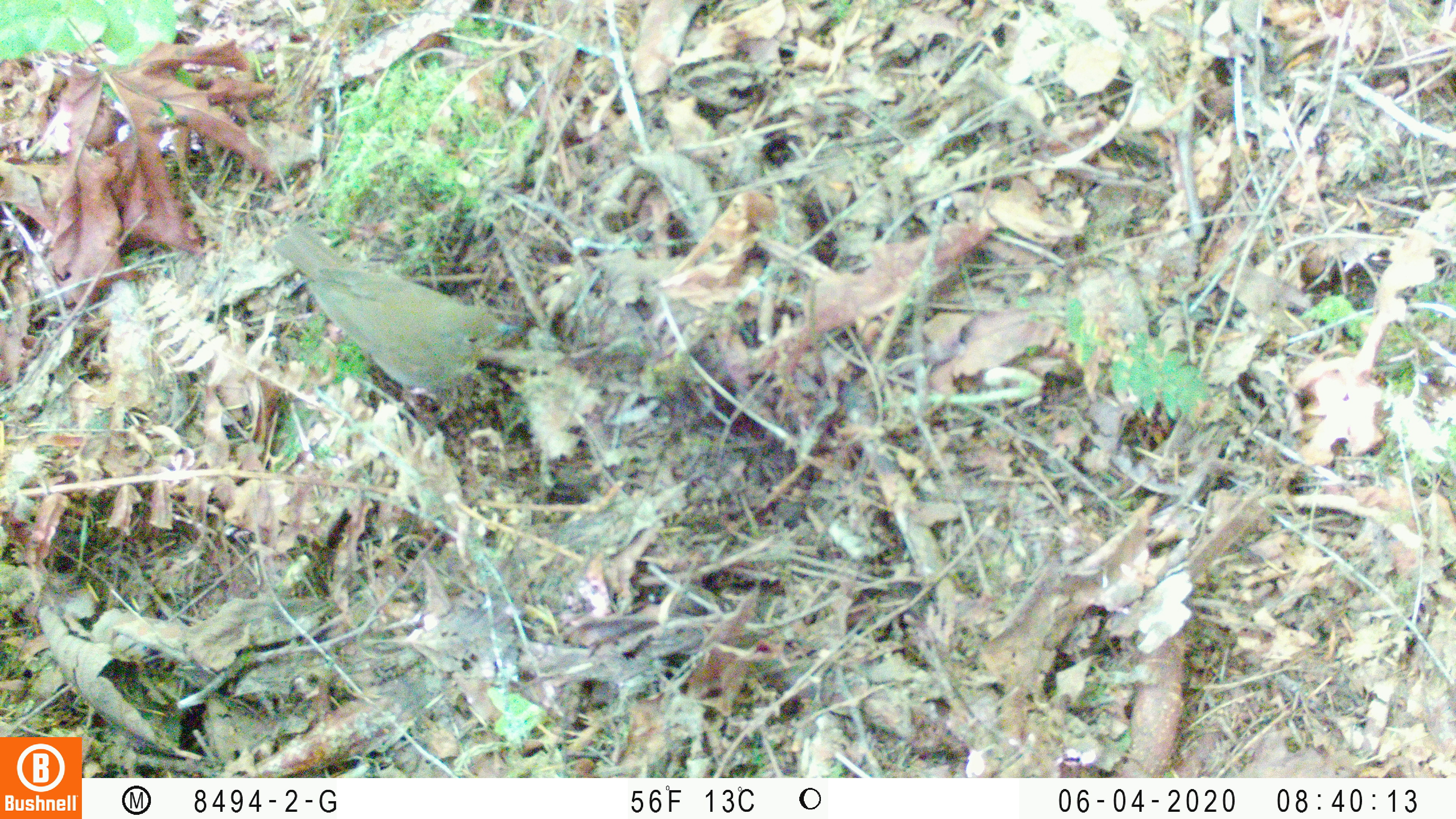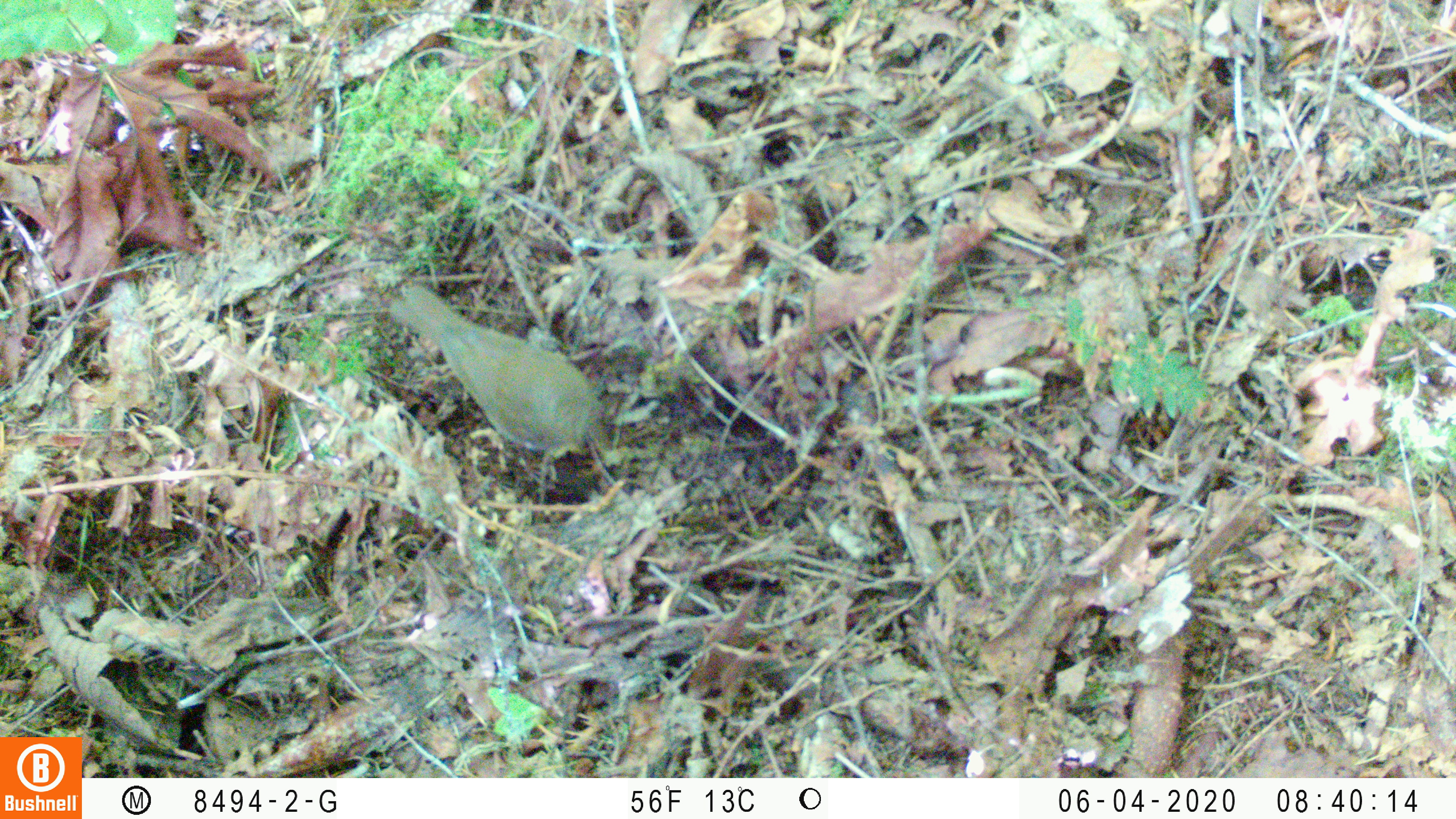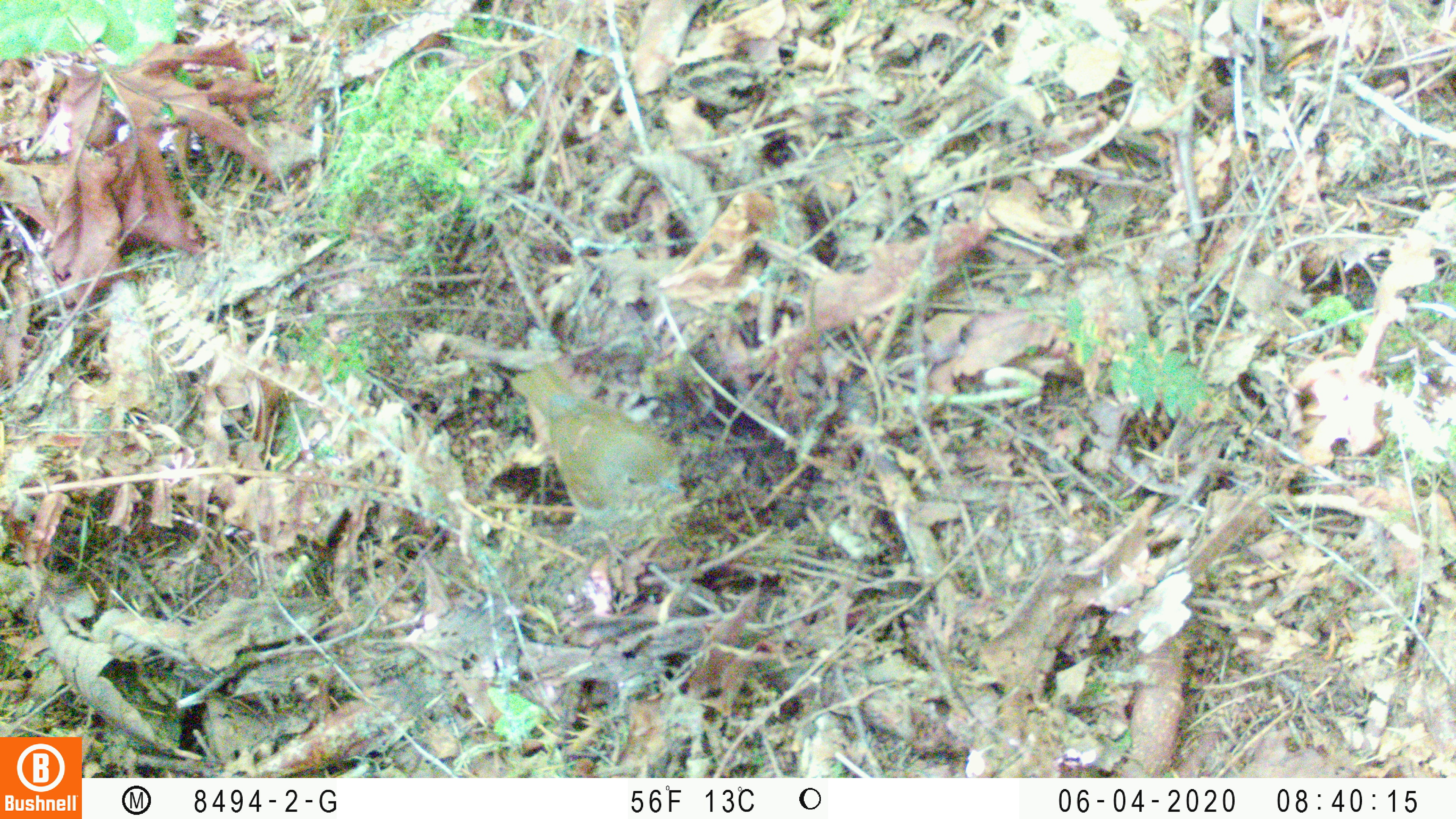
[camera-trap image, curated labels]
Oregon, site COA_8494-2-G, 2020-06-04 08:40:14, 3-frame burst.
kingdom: Animalia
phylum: Chordata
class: Aves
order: Passeriformes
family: Turdidae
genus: Catharus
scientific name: Catharus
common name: brown thrushes and nightingale-thrushes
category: catharus species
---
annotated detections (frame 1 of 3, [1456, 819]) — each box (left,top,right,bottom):
catharus species: (256,217,521,393)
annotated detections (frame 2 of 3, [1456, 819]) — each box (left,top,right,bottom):
catharus species: (374,278,602,458)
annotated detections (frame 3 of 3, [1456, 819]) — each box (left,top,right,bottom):
catharus species: (503,355,694,544)